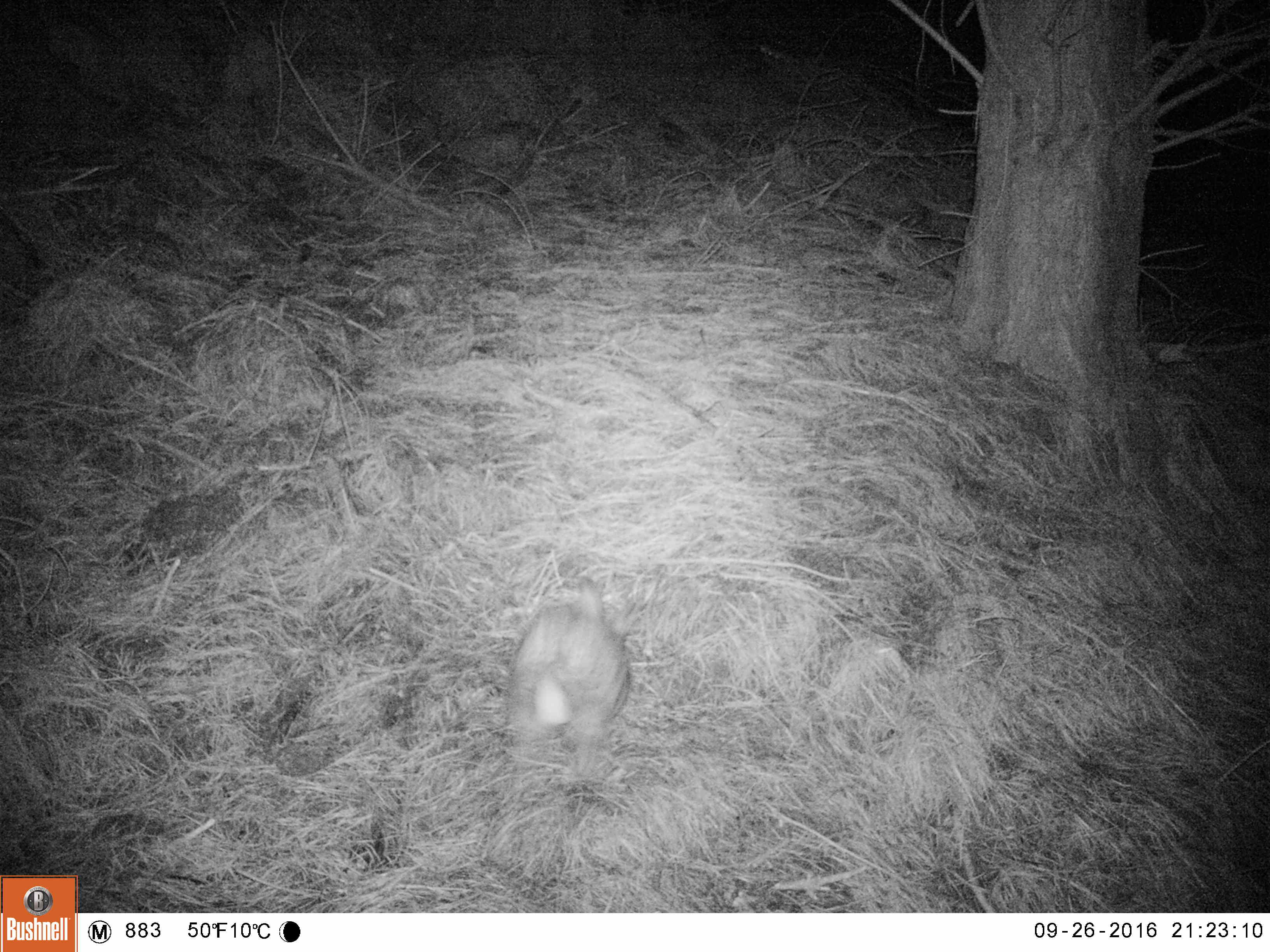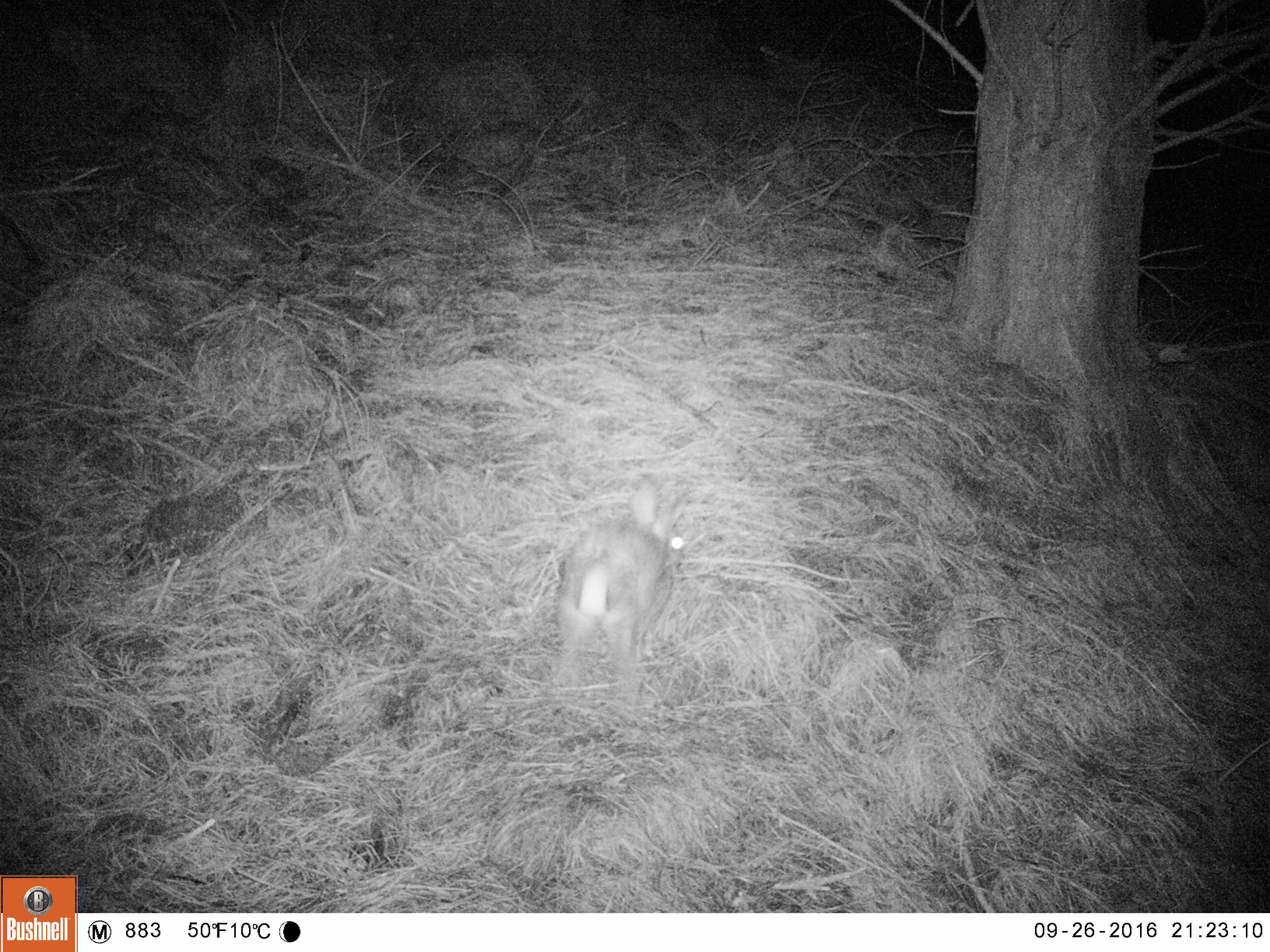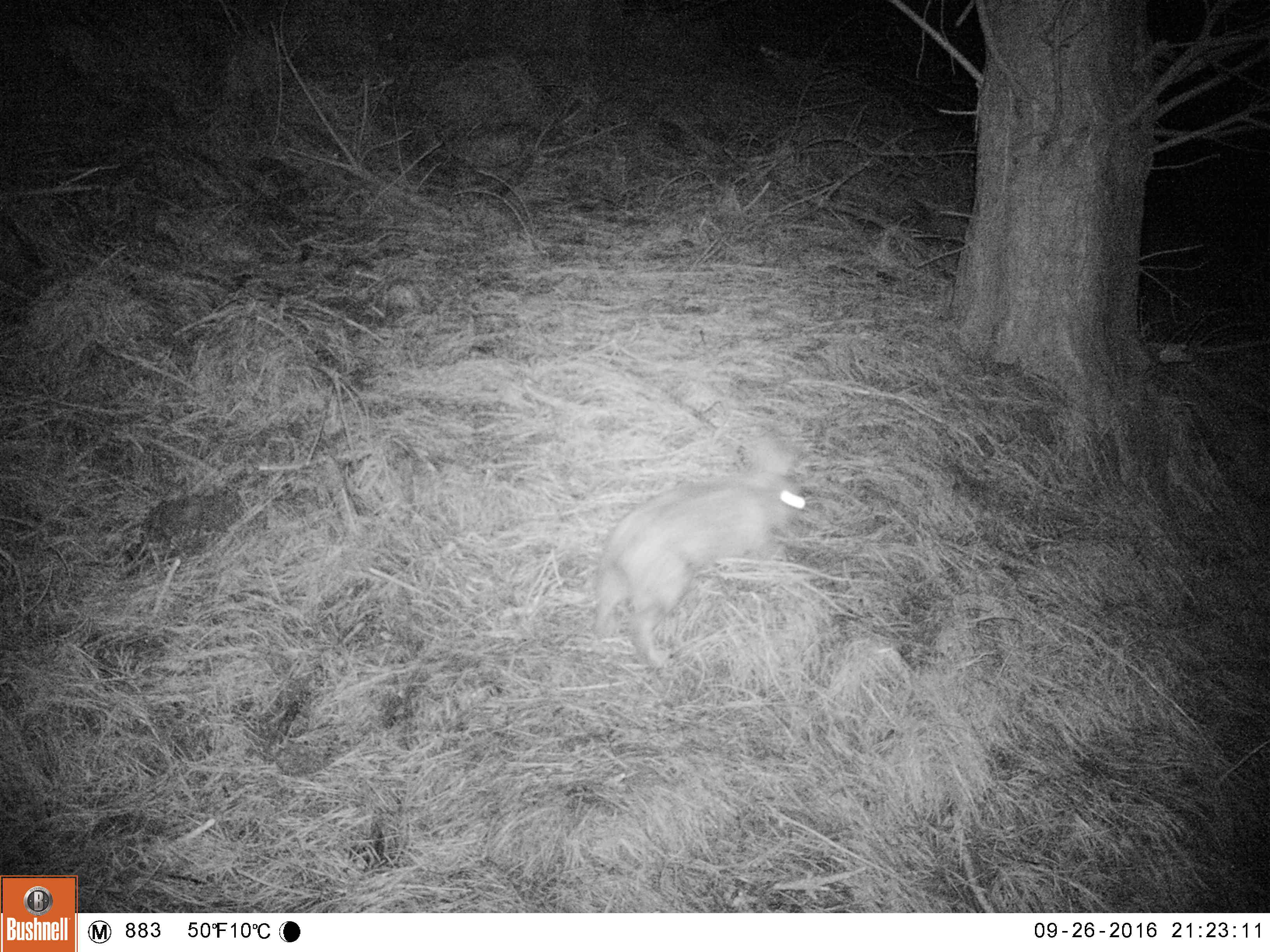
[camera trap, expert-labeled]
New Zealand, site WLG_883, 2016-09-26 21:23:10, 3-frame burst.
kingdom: Animalia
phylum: Chordata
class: Mammalia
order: Lagomorpha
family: Leporidae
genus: Oryctolagus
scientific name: Oryctolagus cuniculus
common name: european rabbit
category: rabbit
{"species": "rabbit (european rabbit) (Oryctolagus cuniculus)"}